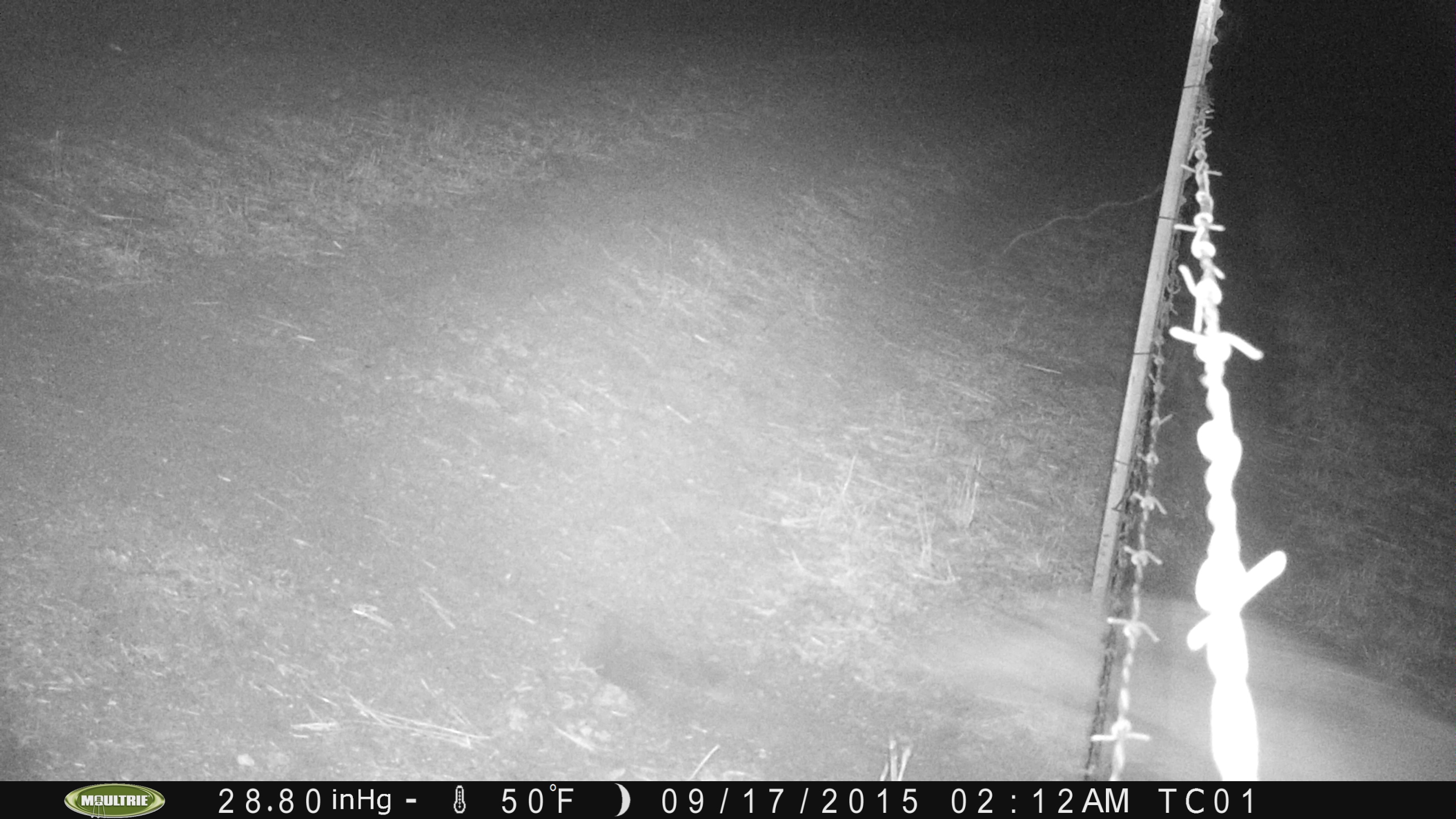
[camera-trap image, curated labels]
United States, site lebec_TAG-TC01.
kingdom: Animalia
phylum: Chordata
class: Mammalia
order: Carnivora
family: Canidae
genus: Canis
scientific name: Canis latrans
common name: coyote